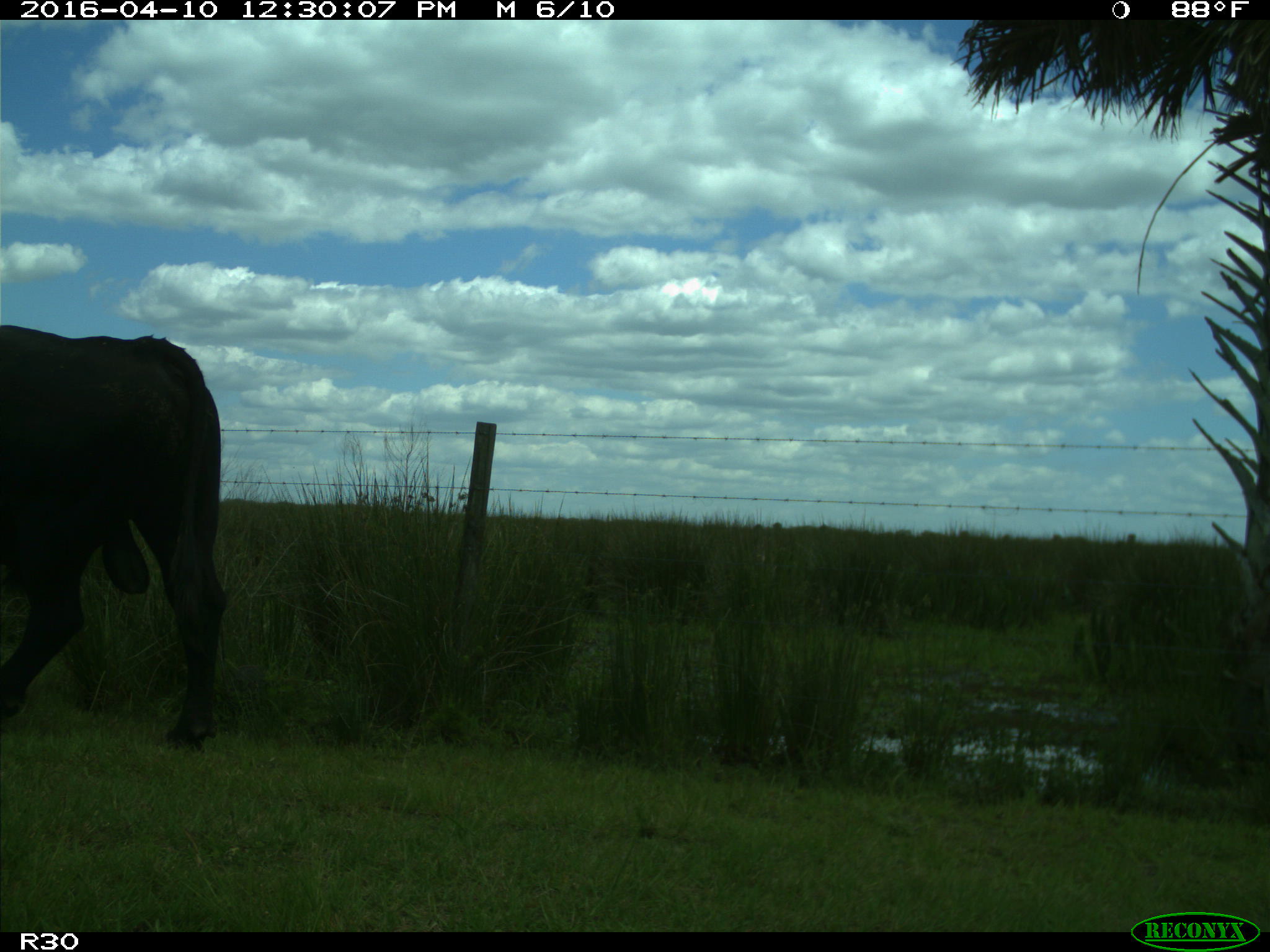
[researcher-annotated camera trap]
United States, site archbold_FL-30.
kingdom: Animalia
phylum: Chordata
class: Mammalia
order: Artiodactyla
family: Bovidae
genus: Bos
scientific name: Bos taurus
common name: domestic cow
Bos taurus (domestic cow).